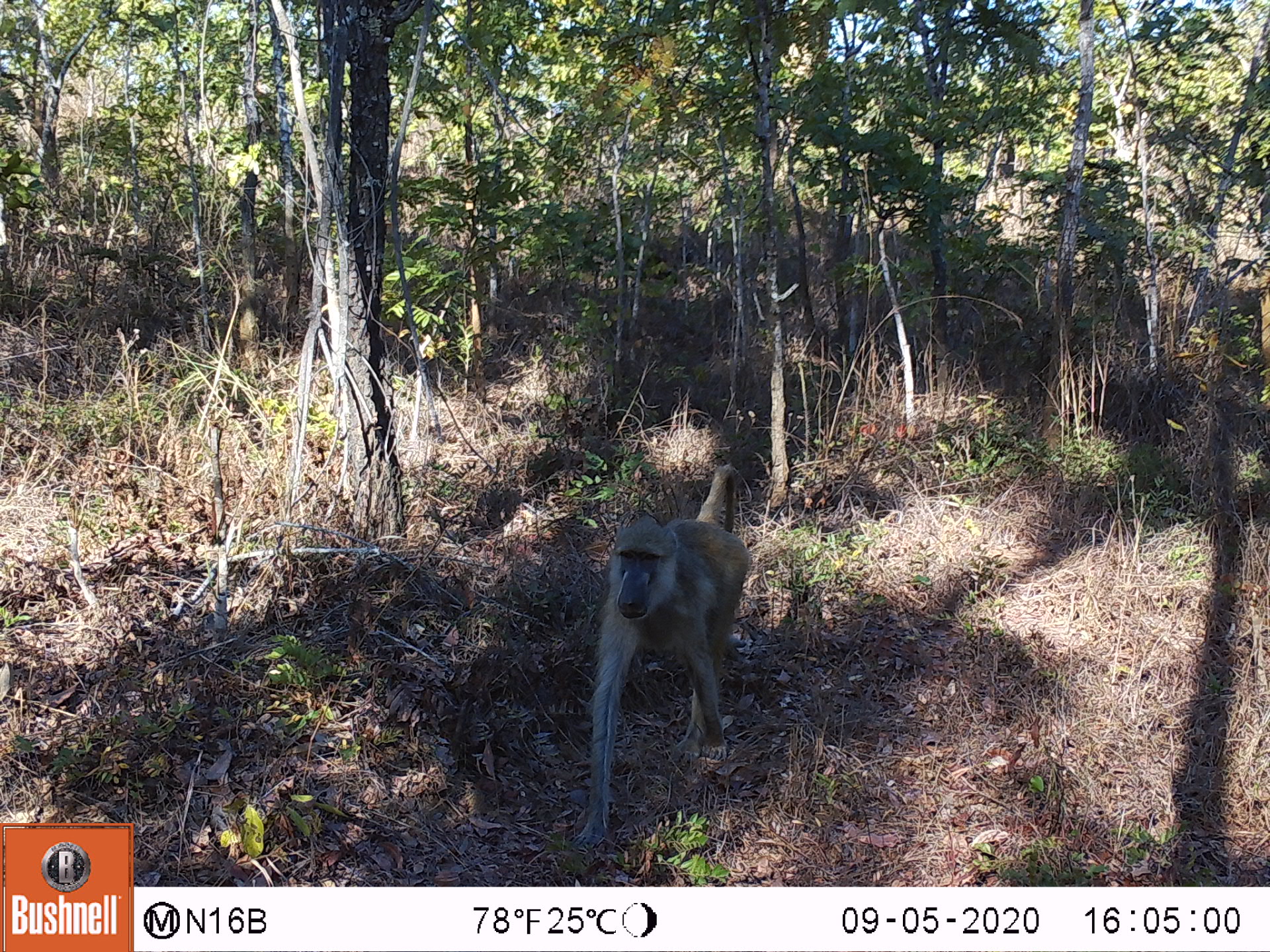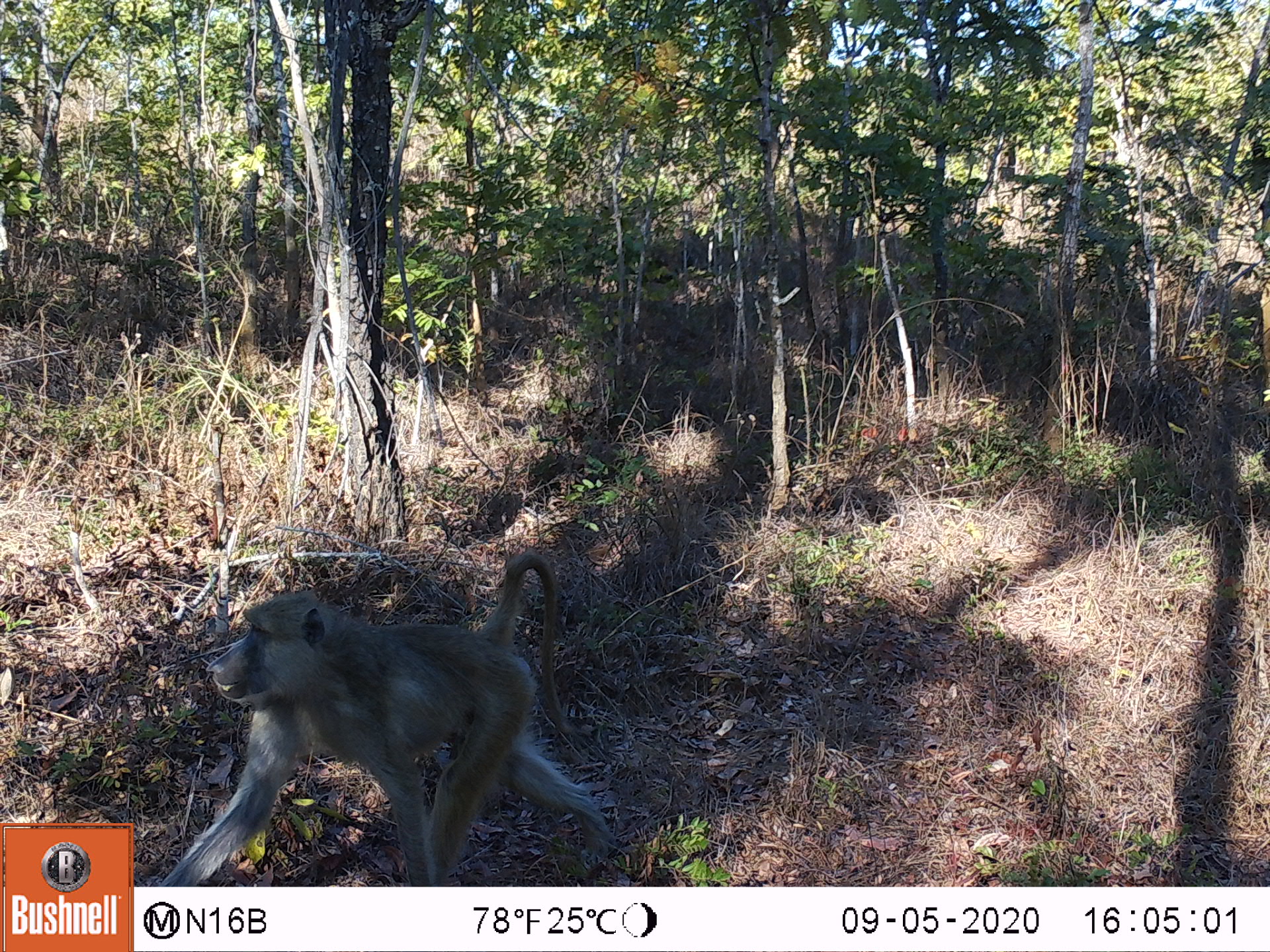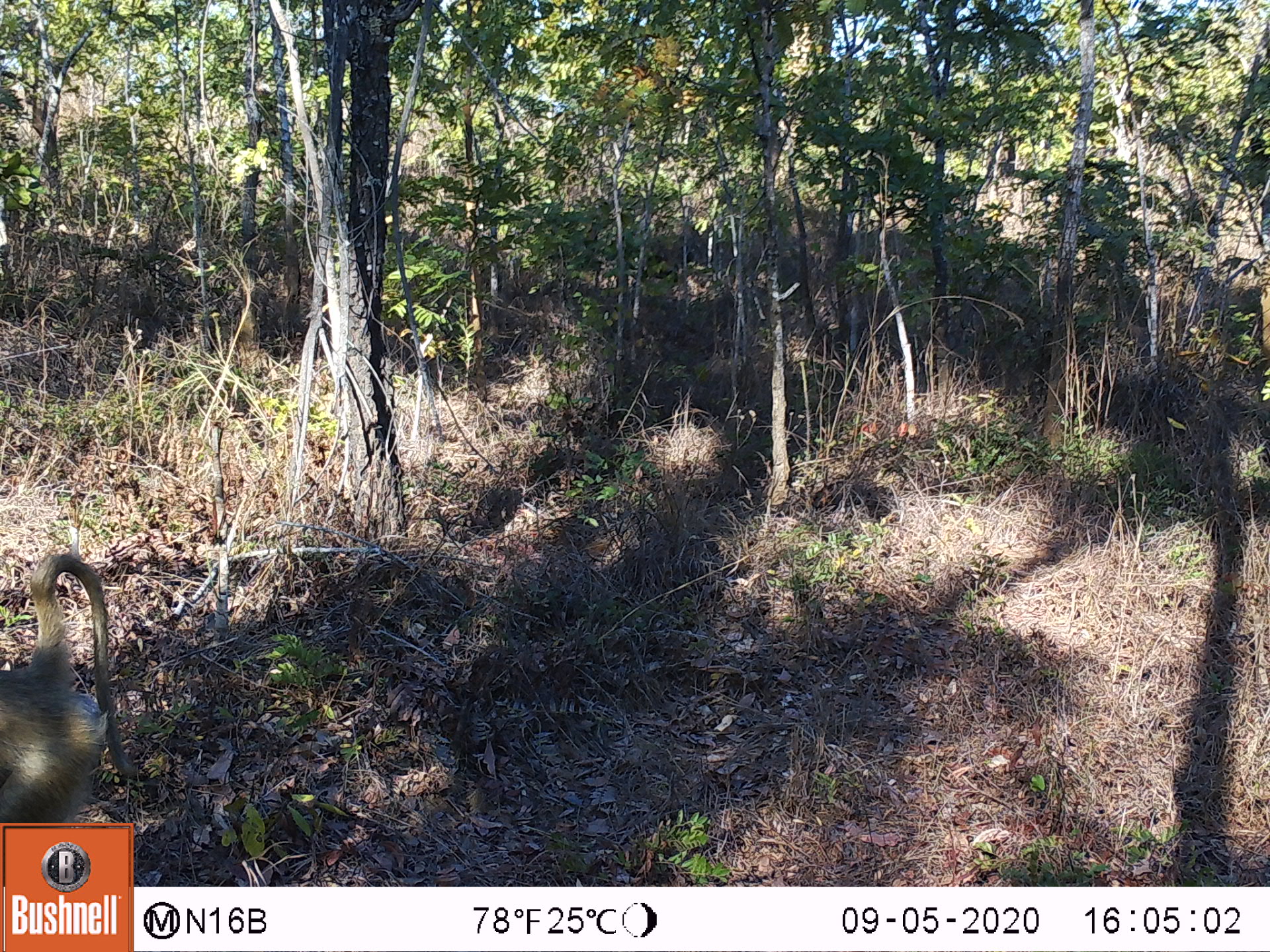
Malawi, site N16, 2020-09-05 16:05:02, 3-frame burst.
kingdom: Animalia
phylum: Chordata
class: Mammalia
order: Primates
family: Cercopithecidae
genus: Papio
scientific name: Papio cynocephalus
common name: yellow baboon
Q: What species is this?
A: Yellow baboon (Papio cynocephalus).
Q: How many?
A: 1.